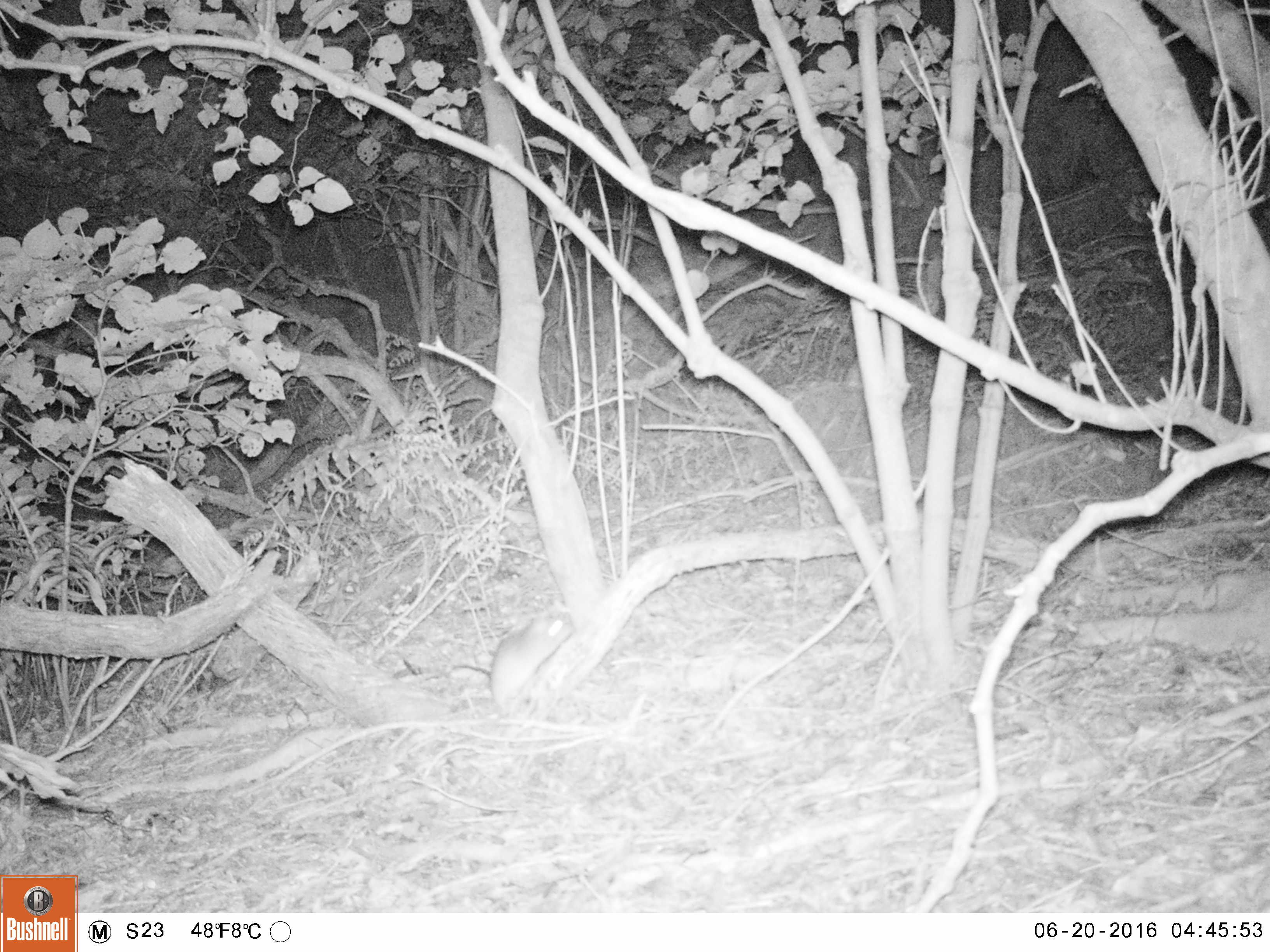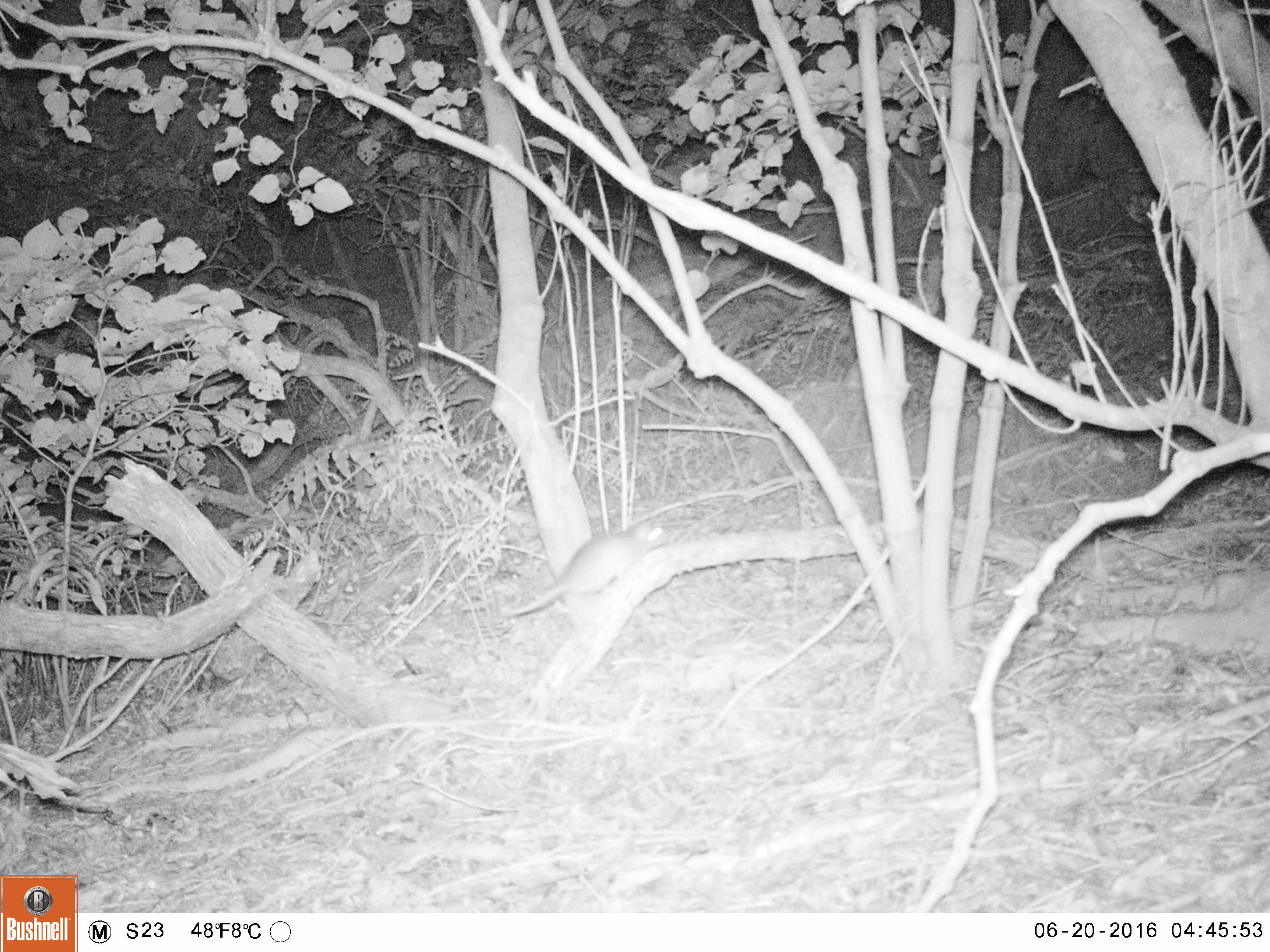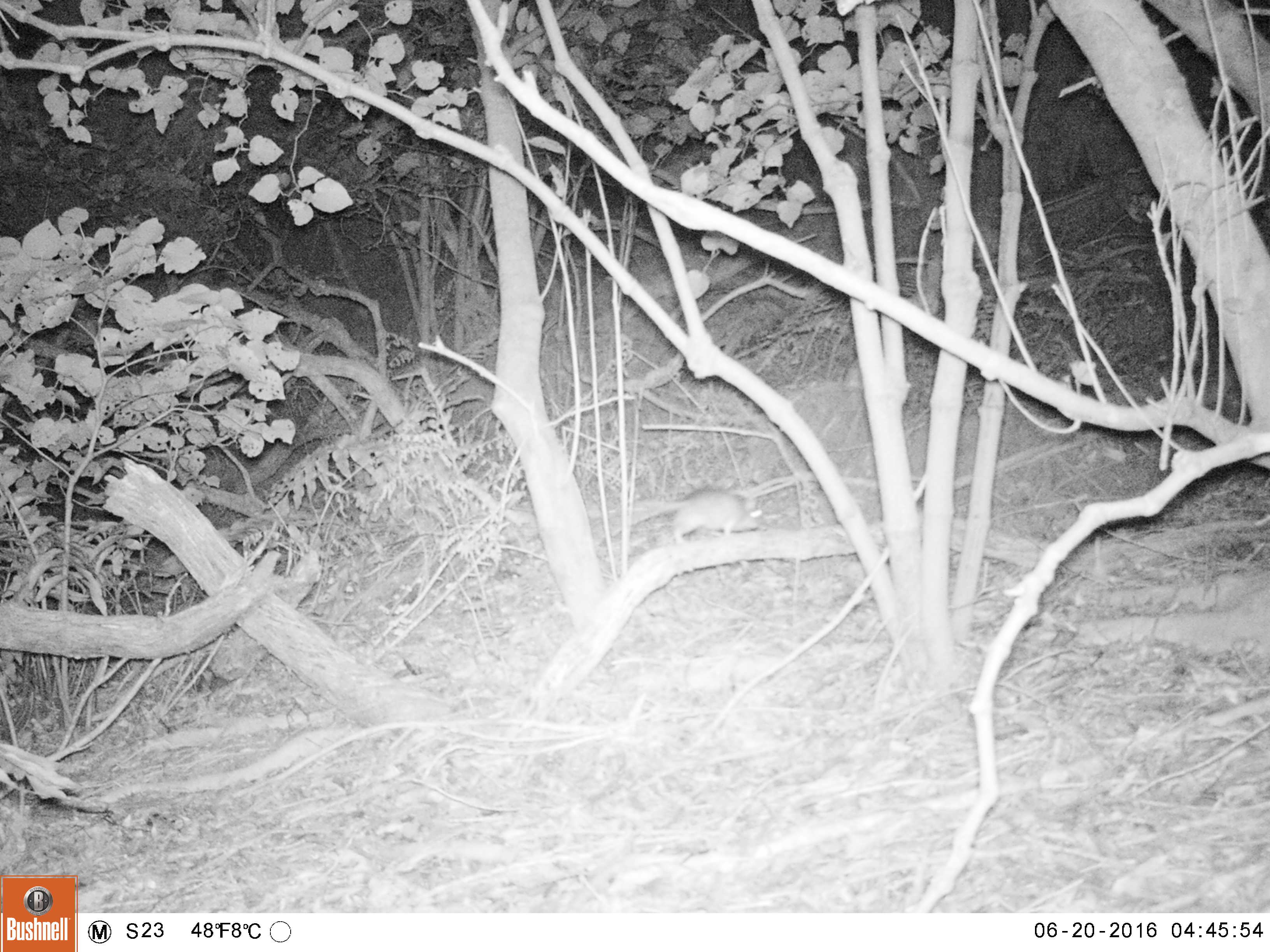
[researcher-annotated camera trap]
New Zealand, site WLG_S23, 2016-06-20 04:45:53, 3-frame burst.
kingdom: Animalia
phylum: Chordata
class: Mammalia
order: Rodentia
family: Muridae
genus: Rattus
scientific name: Rattus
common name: rat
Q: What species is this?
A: Rat (Rattus).